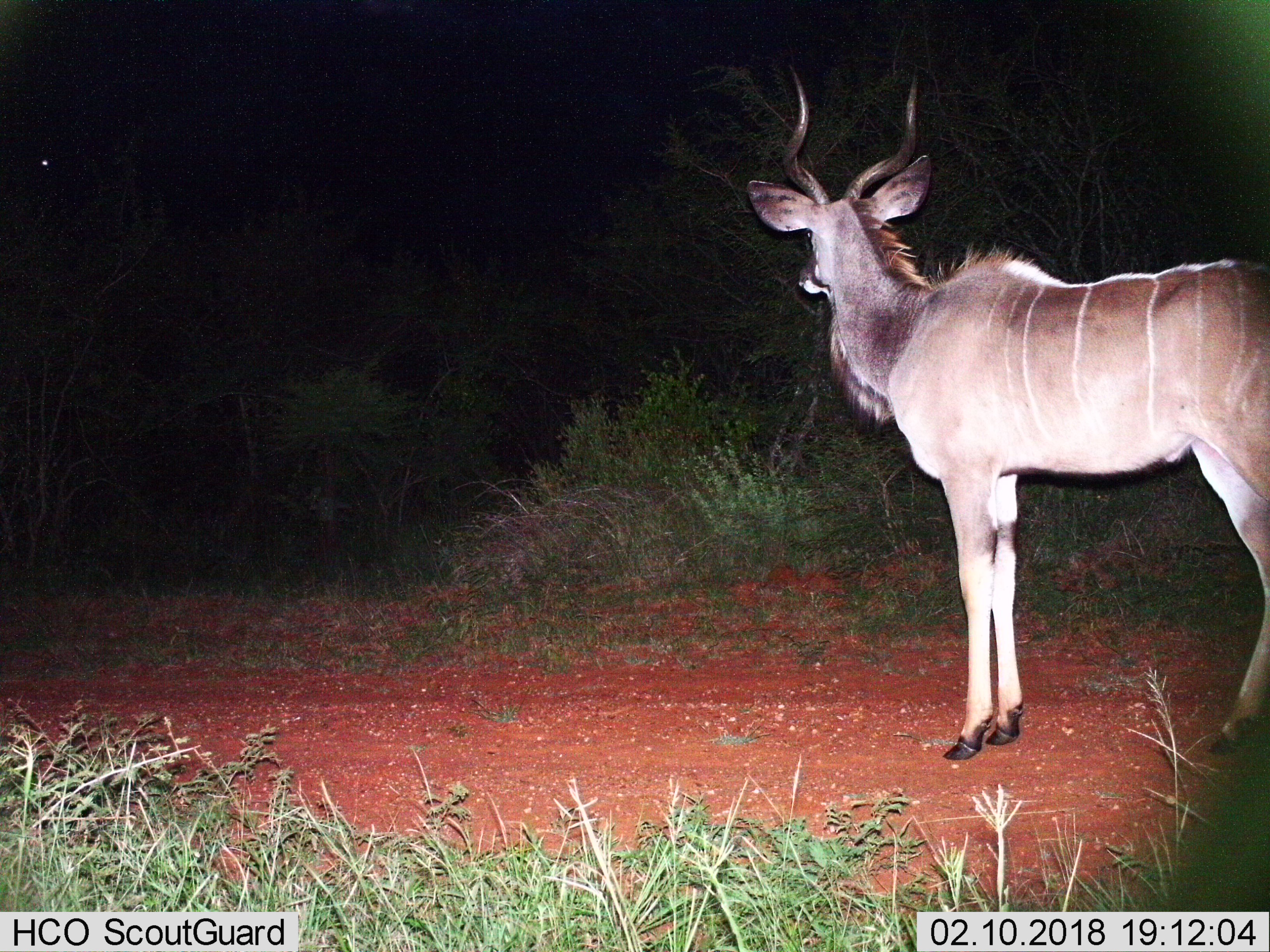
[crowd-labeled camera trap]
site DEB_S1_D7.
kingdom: Animalia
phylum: Chordata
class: Mammalia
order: Artiodactyla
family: Bovidae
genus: Tragelaphus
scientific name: Tragelaphus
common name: kudu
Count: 1.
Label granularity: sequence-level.